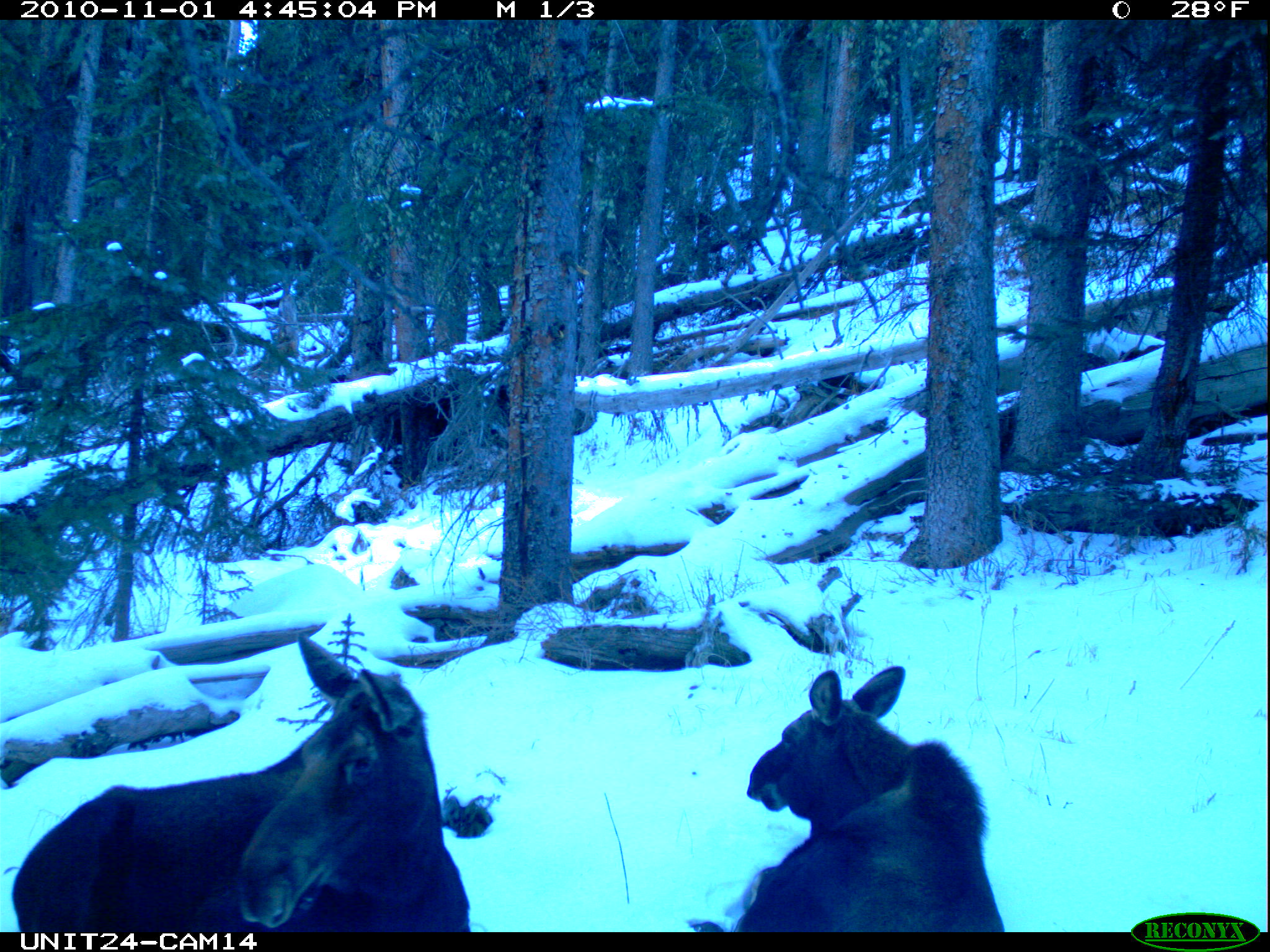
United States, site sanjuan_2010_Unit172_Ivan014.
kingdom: Animalia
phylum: Chordata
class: Mammalia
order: Artiodactyla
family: Cervidae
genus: Alces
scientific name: Alces alces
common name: moose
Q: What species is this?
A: Alces alces (moose).